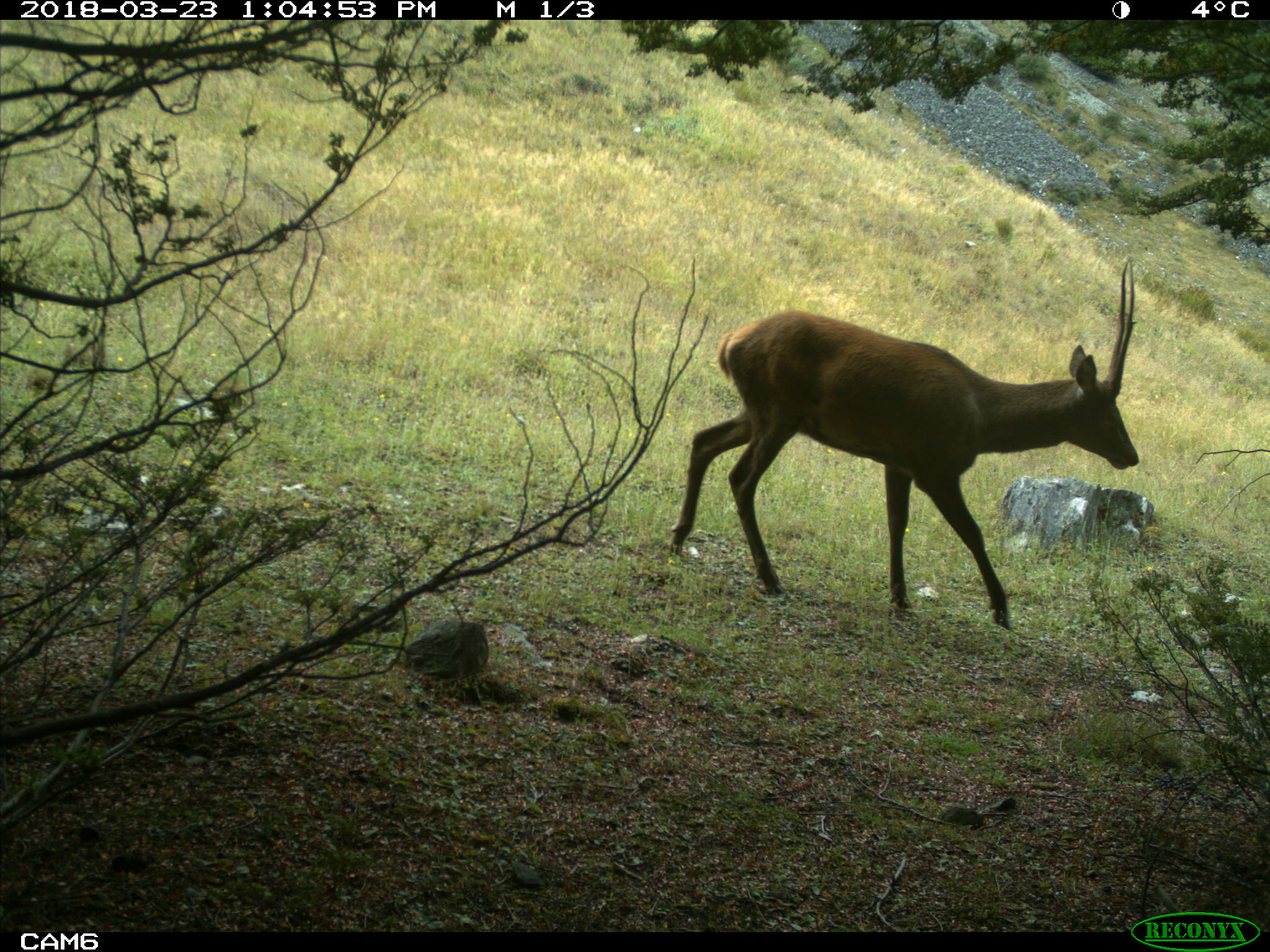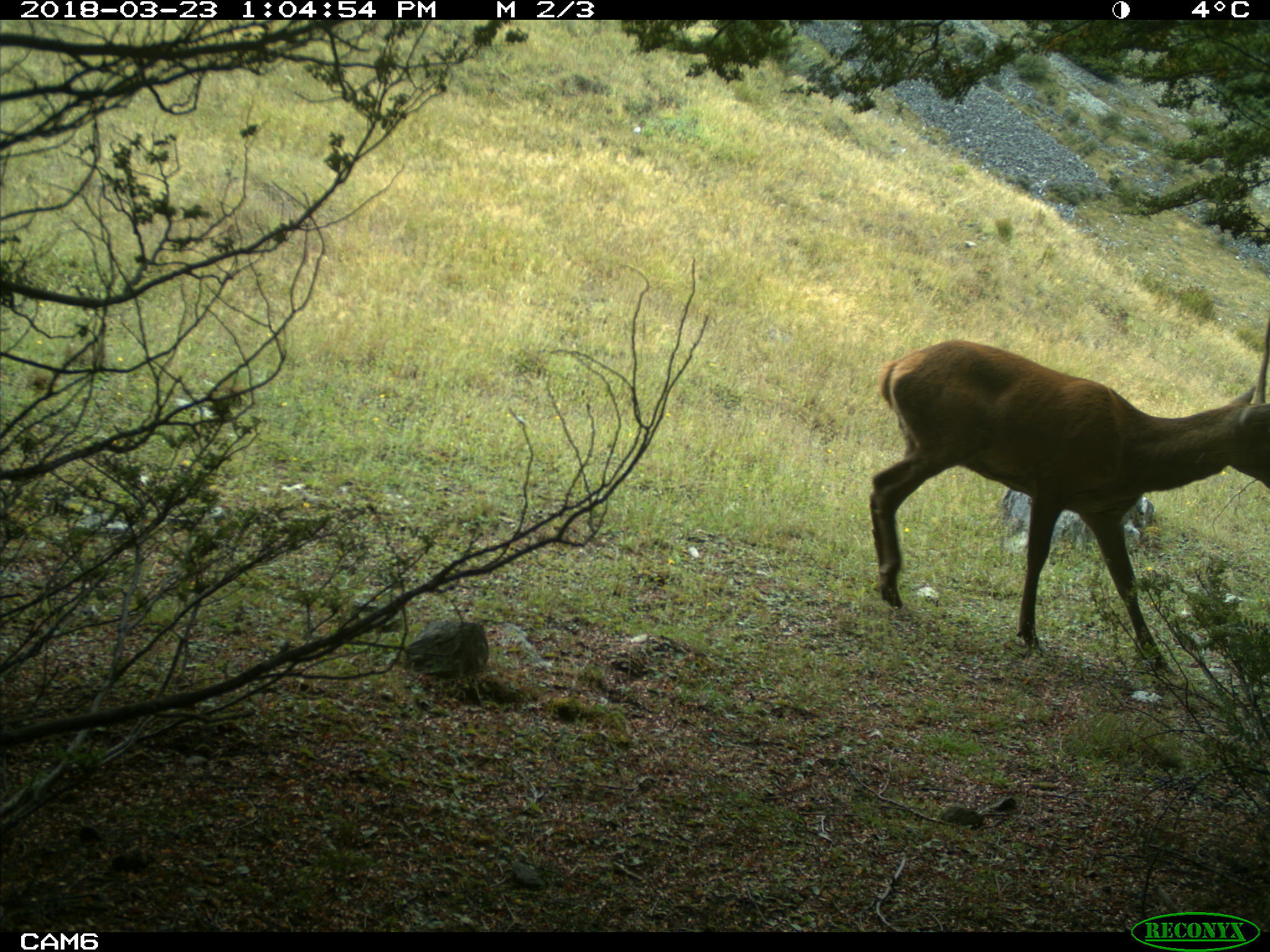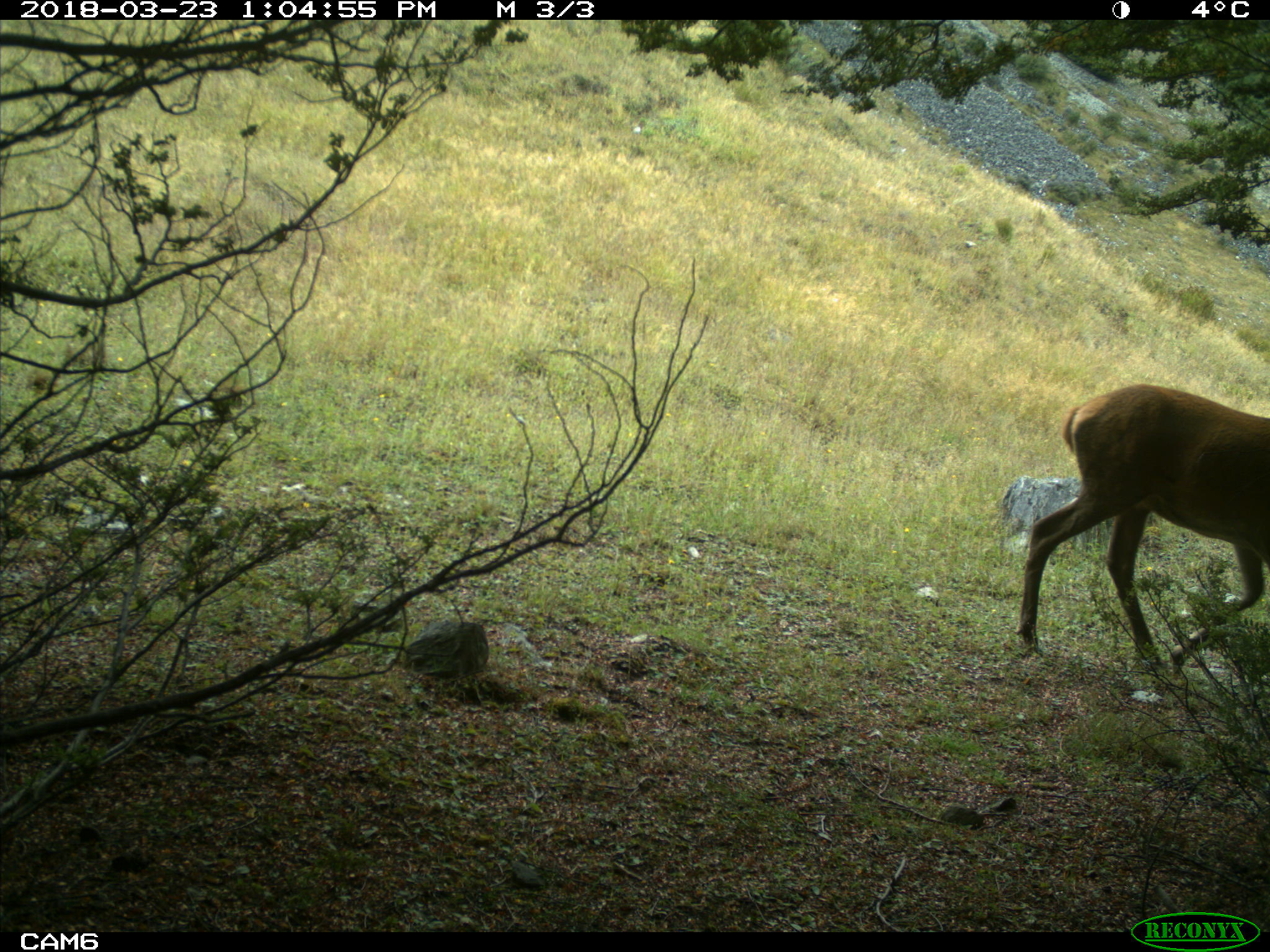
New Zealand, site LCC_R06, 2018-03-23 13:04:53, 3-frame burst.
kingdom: Animalia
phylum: Chordata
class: Mammalia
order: Artiodactyla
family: Cervidae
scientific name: Cervidae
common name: deer